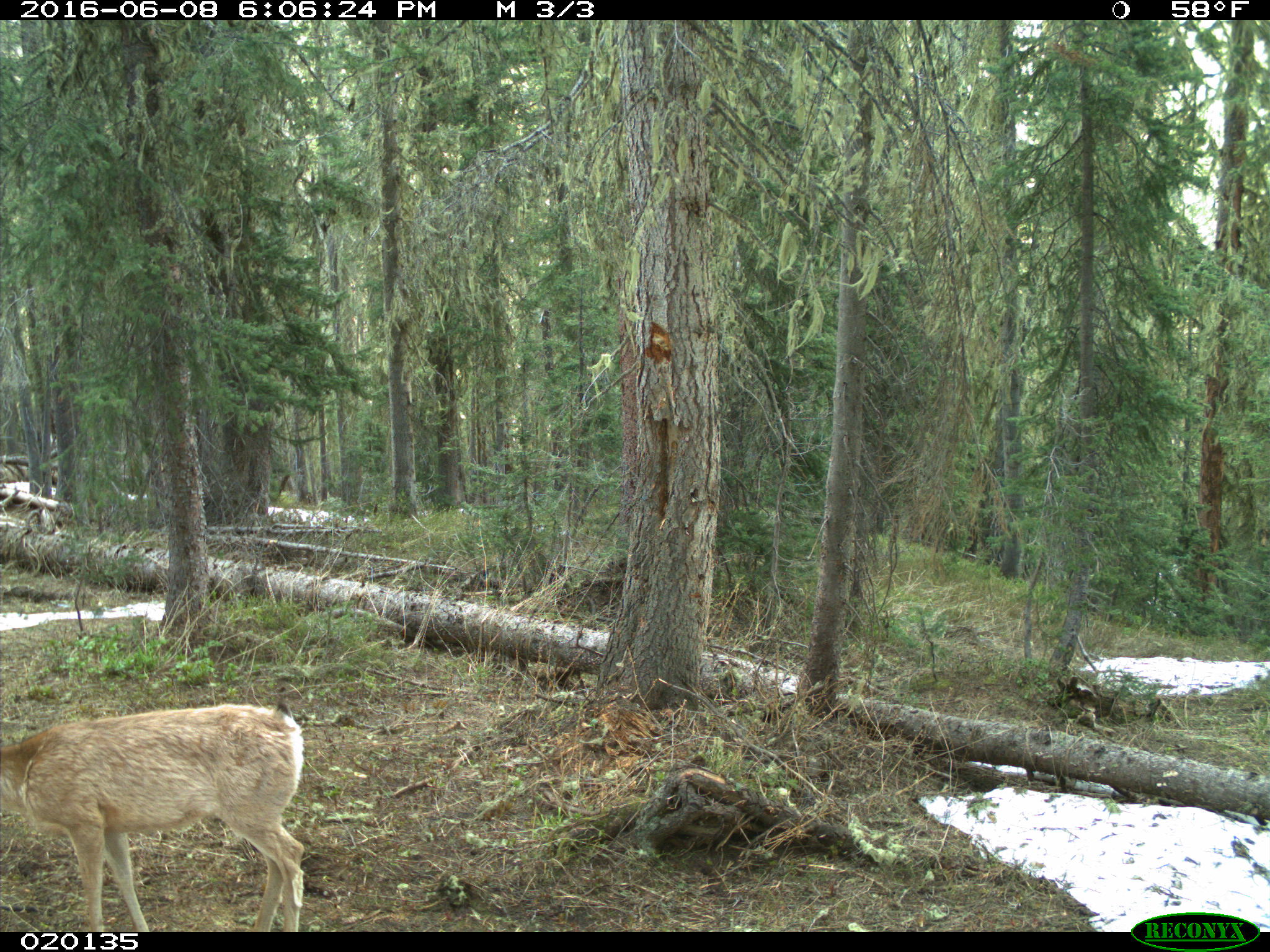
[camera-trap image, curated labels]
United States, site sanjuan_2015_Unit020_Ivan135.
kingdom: Animalia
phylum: Chordata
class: Mammalia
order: Artiodactyla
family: Cervidae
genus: Odocoileus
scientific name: Odocoileus hemionus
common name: mule deer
Odocoileus hemionus (mule deer).